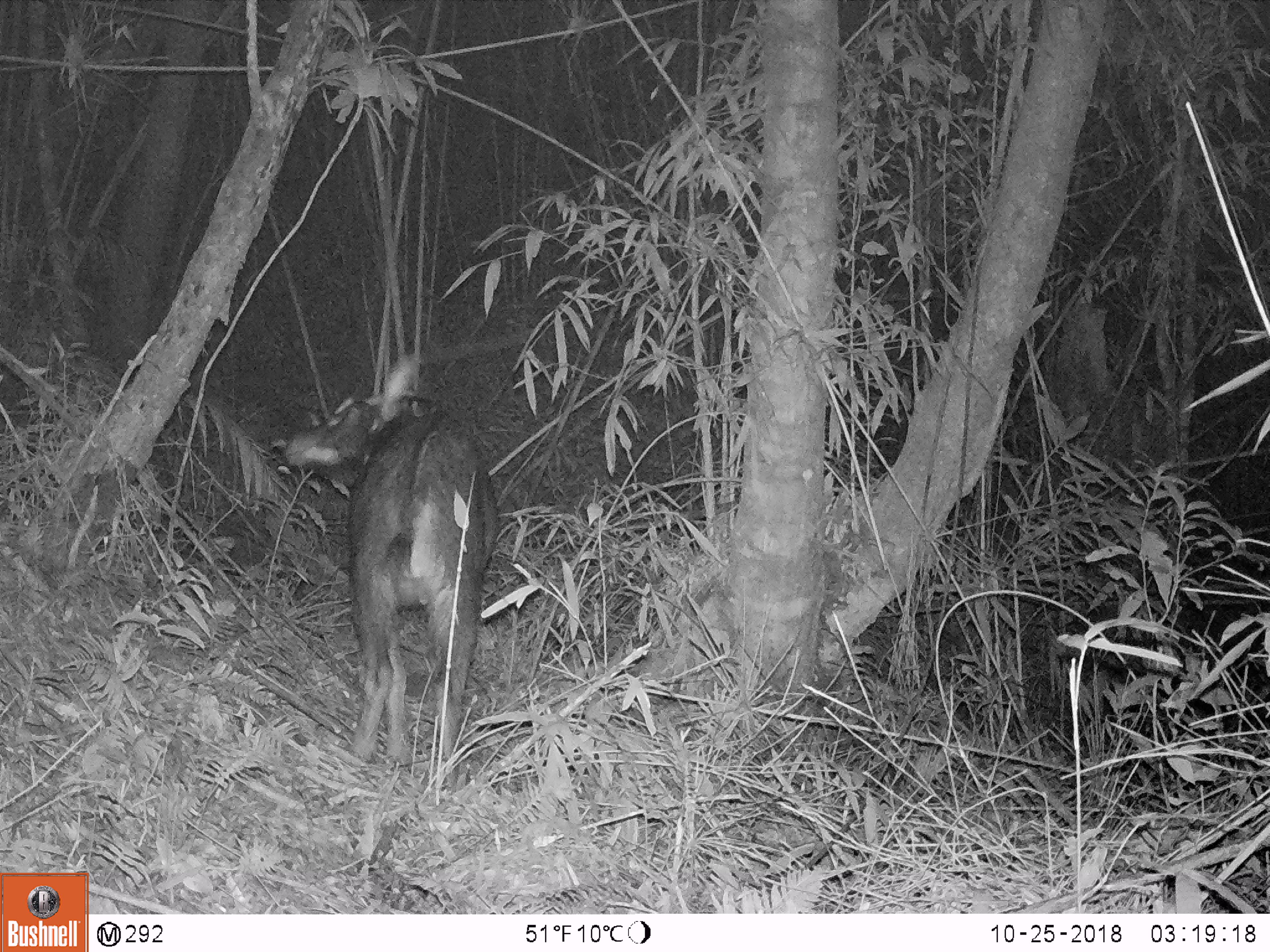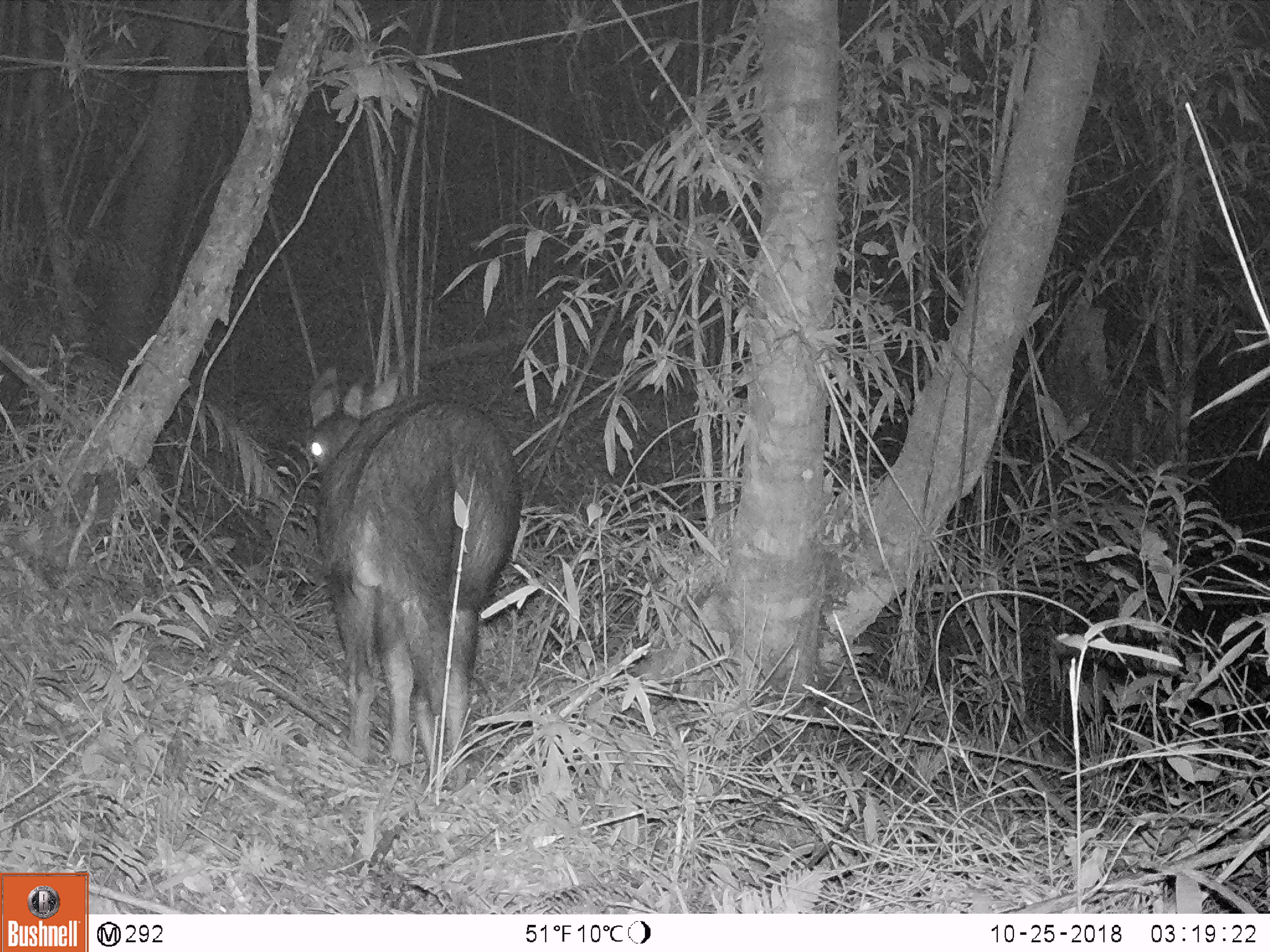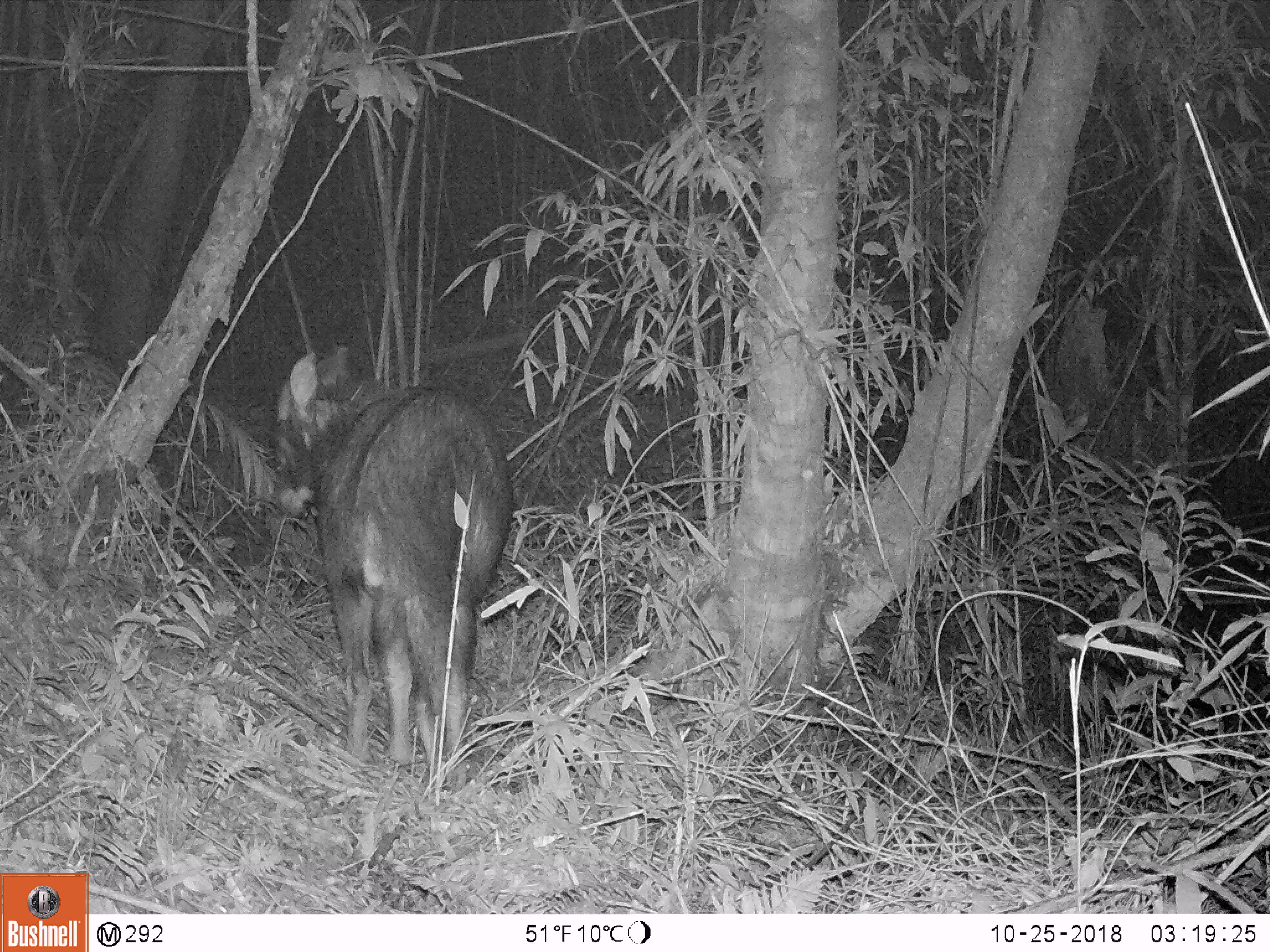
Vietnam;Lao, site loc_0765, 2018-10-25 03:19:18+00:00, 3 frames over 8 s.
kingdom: Animalia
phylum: Chordata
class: Mammalia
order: Artiodactyla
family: Bovidae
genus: Capricornis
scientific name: Capricornis sumatraensis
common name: chinese serow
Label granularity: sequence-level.